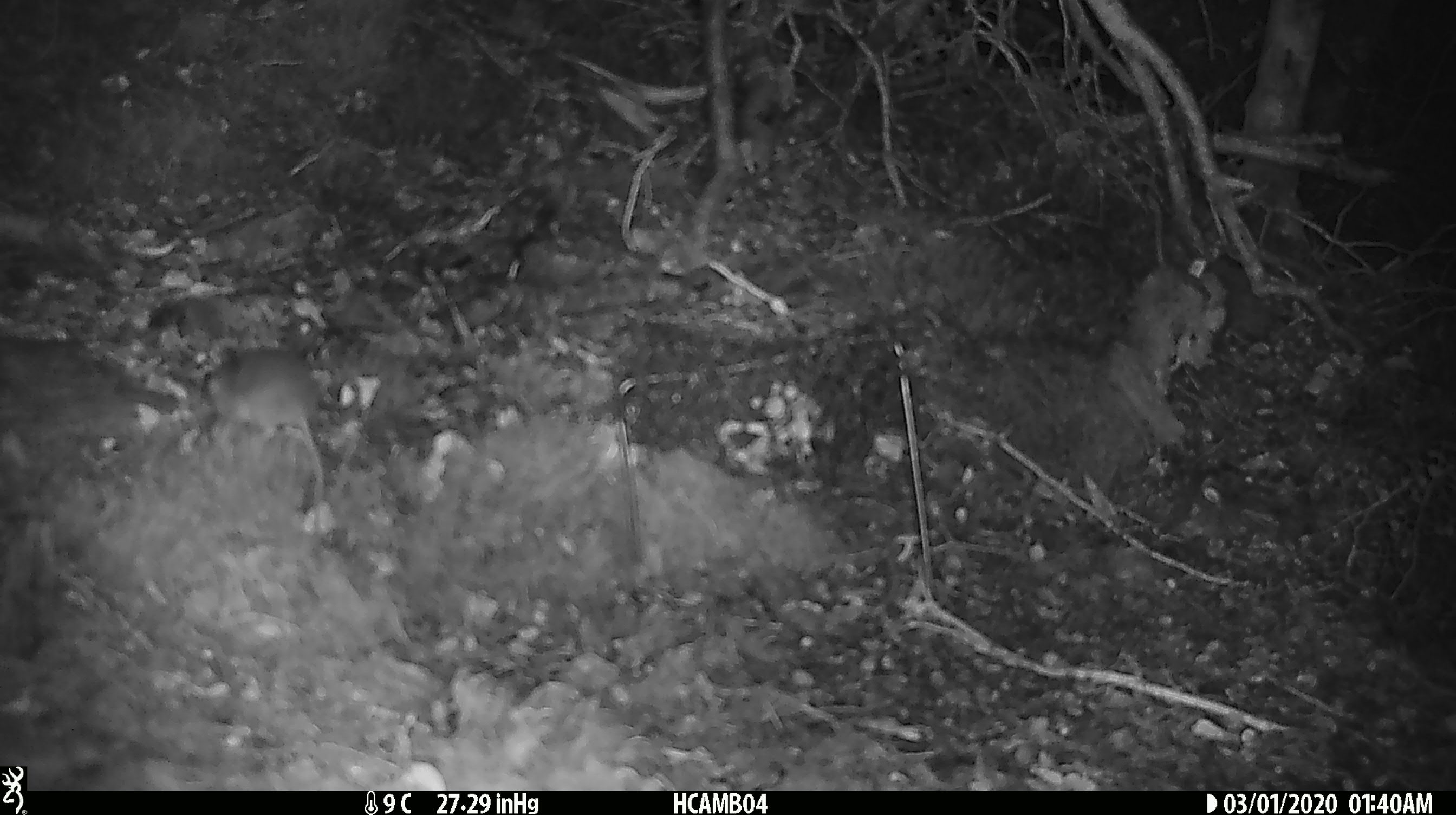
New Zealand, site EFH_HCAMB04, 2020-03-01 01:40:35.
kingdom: Animalia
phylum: Chordata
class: Mammalia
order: Rodentia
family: Muridae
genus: Mus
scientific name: Mus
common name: mouse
Mouse (Mus).